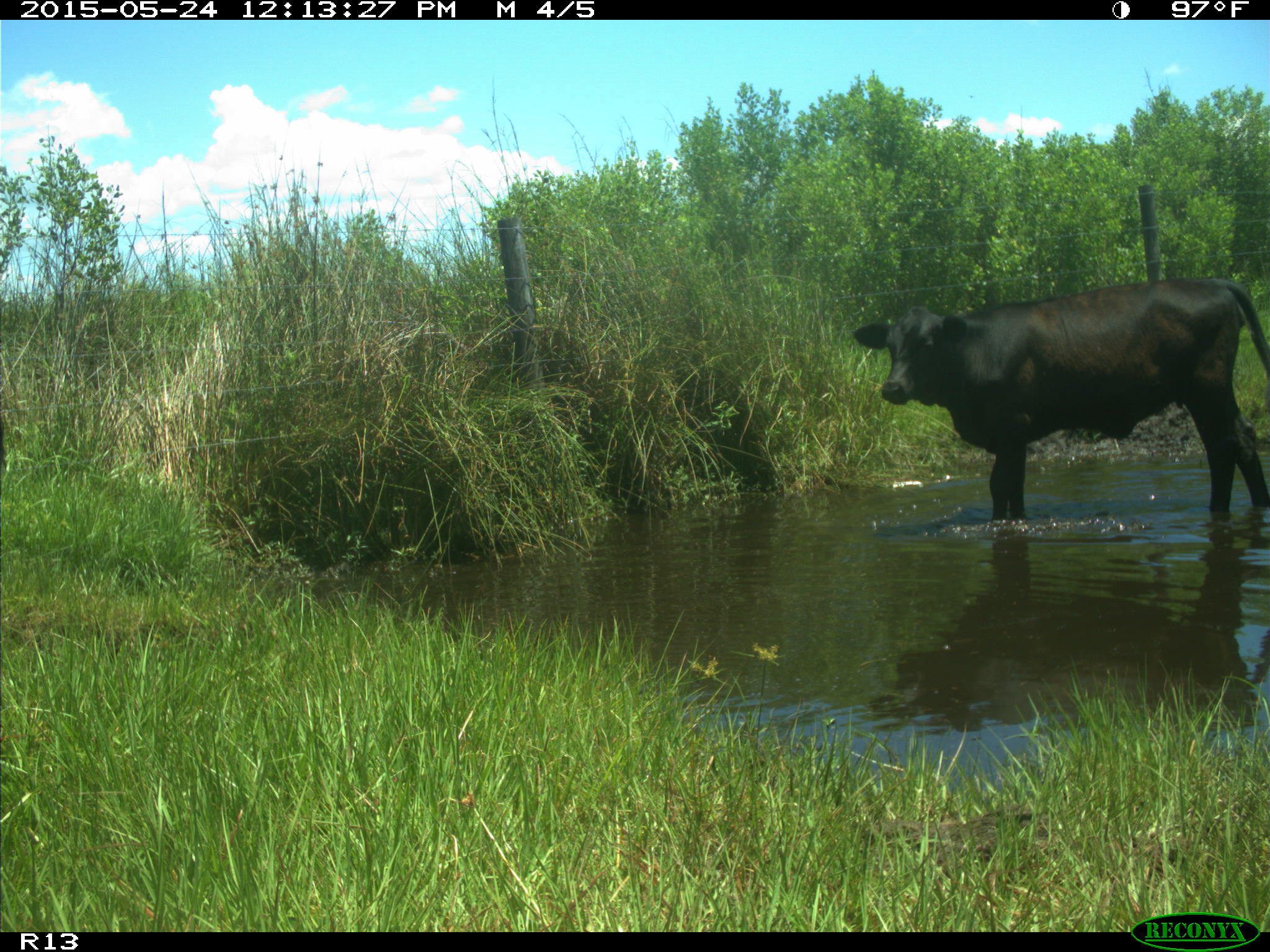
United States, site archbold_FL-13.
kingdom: Animalia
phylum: Chordata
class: Mammalia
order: Artiodactyla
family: Bovidae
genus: Bos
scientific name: Bos taurus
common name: domestic cow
Bos taurus (domestic cow).